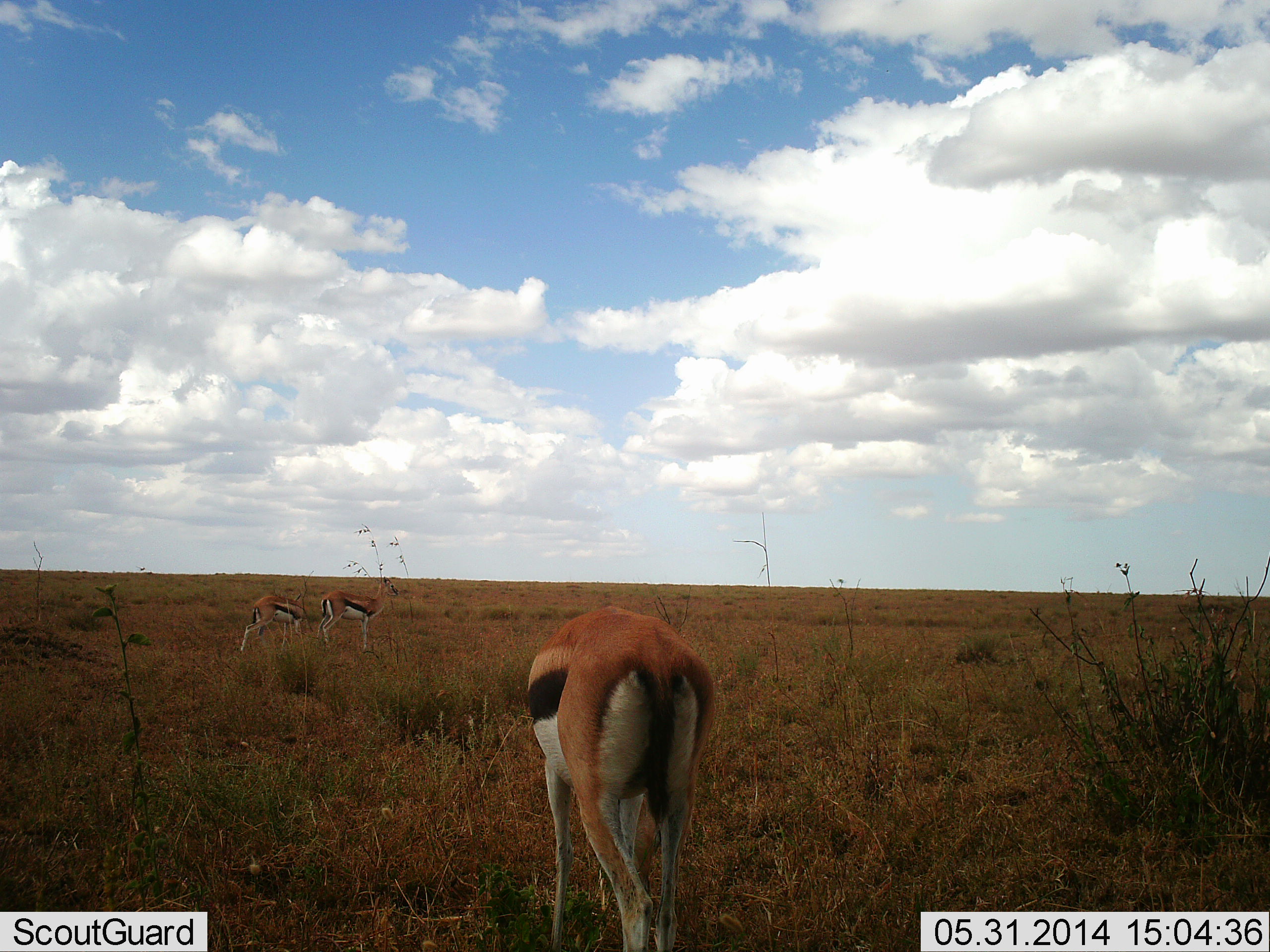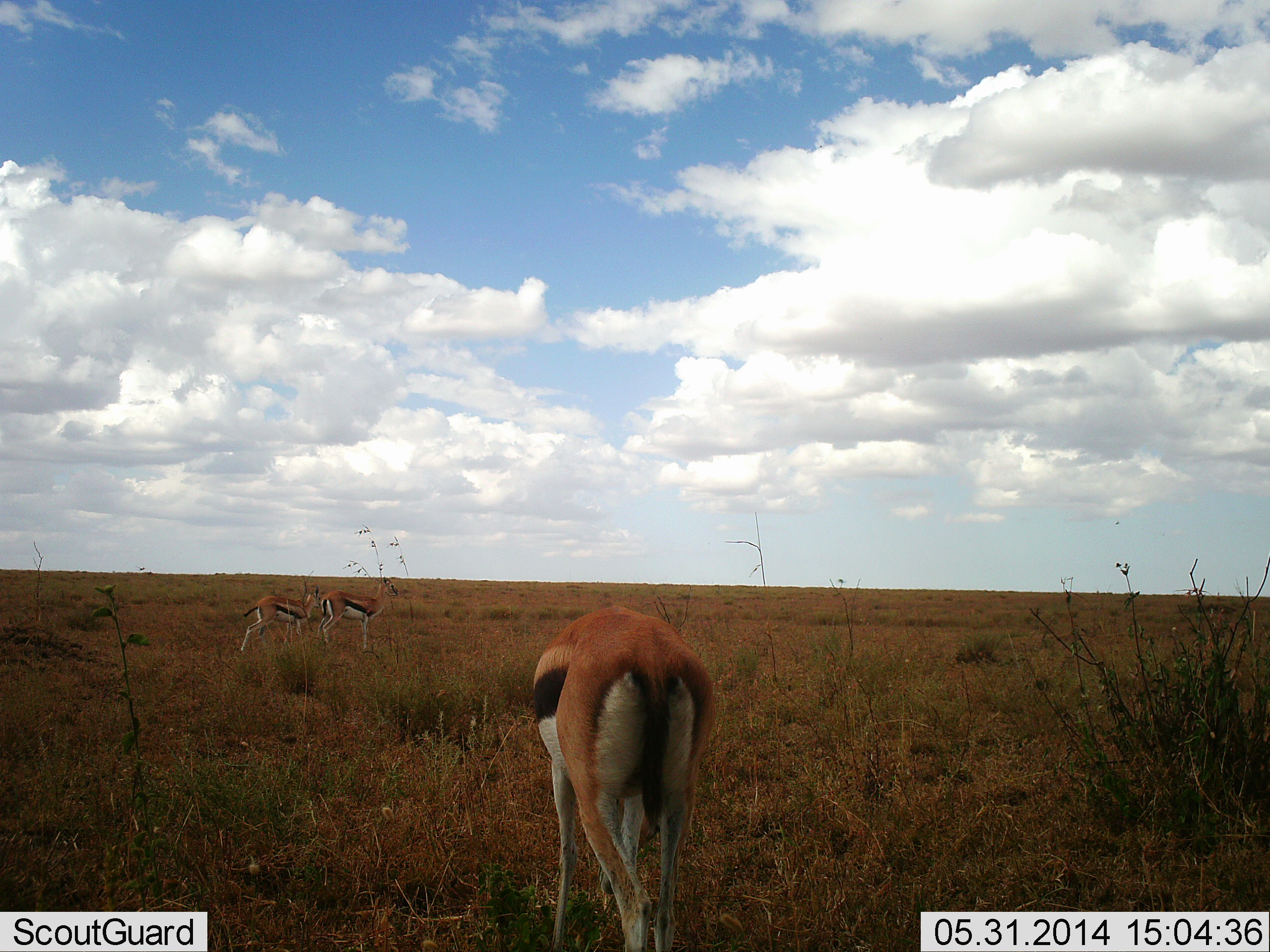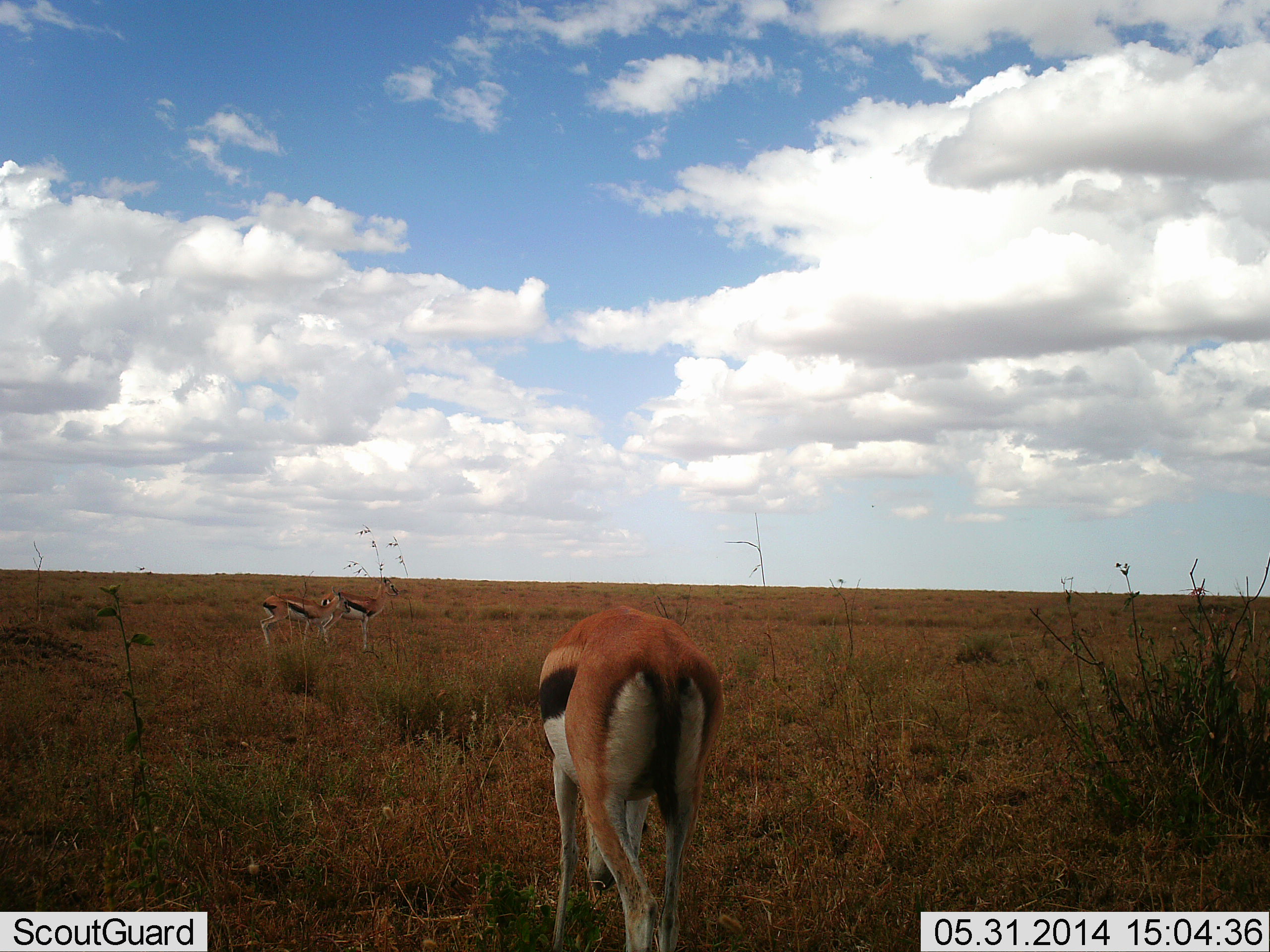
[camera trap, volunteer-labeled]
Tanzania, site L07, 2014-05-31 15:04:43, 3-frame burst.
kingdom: Animalia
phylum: Chordata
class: Mammalia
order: Artiodactyla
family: Bovidae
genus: Eudorcas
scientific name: Eudorcas thomsonii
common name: thomson's gazelle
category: gazellethomsons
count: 3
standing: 70%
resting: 0%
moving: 10%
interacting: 0%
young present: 0%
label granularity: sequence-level